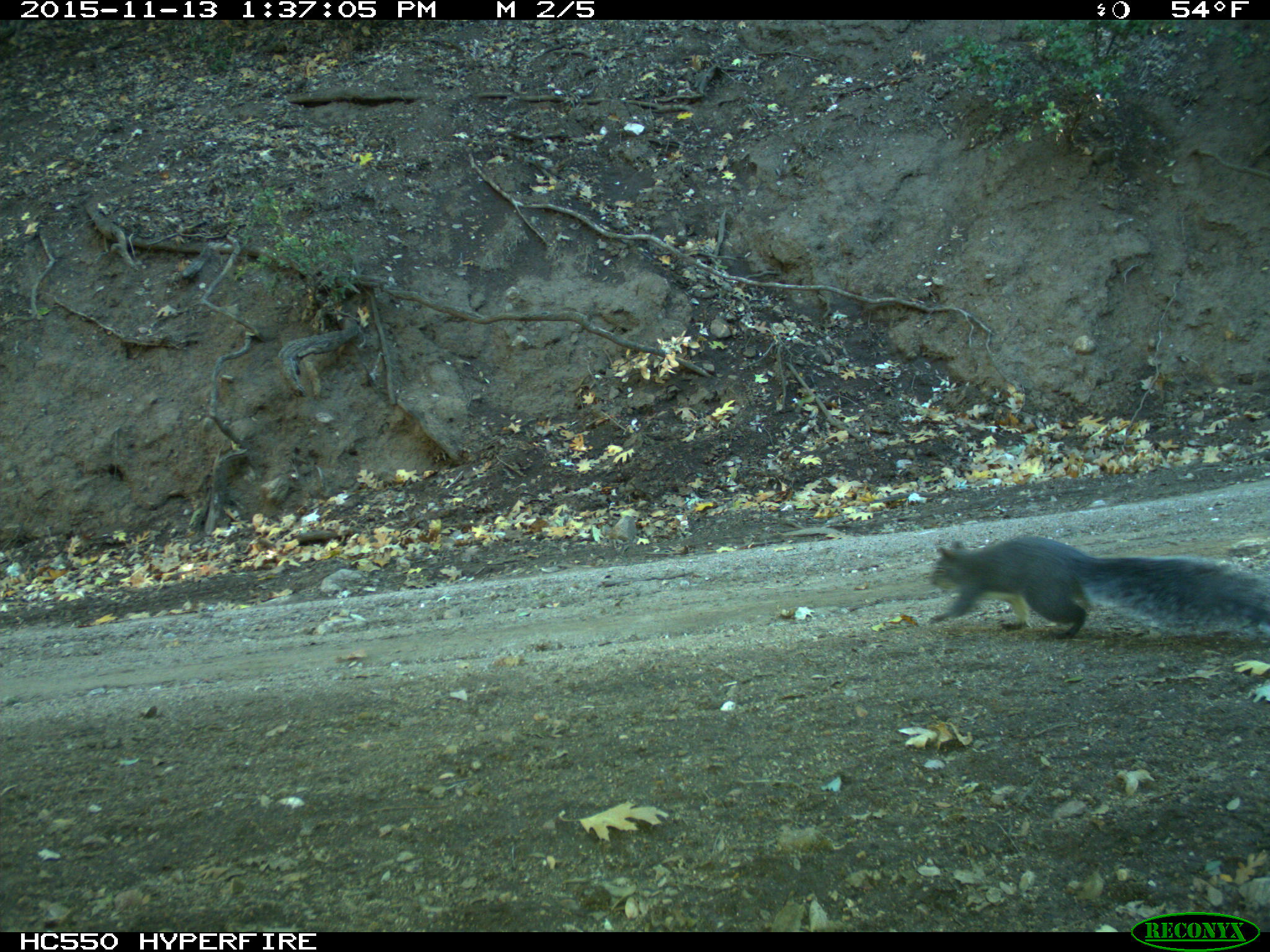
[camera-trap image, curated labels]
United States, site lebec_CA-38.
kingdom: Animalia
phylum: Chordata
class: Mammalia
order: Rodentia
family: Sciuridae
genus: Sciurus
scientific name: Sciurus carolinensis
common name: eastern gray squirrel